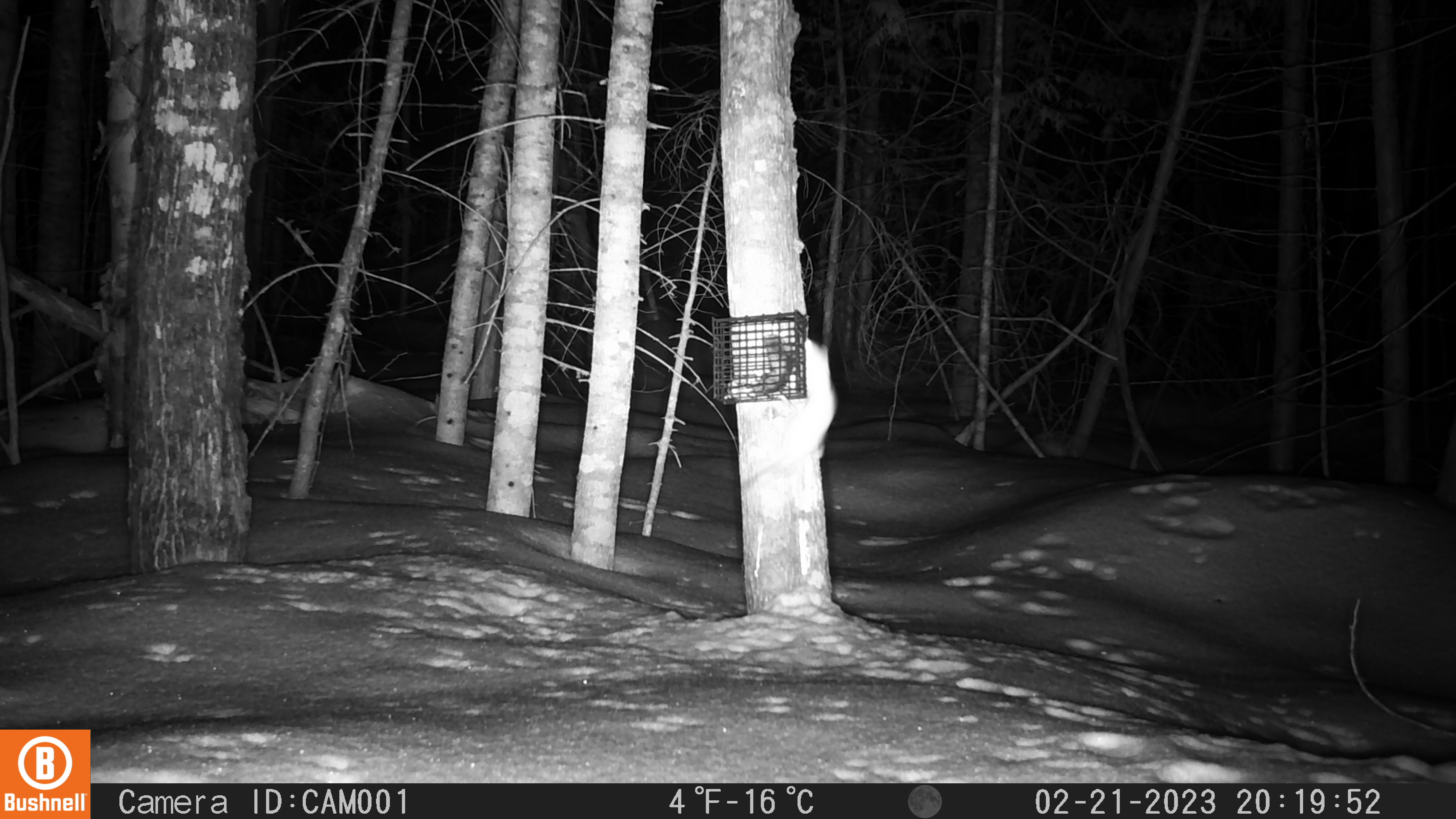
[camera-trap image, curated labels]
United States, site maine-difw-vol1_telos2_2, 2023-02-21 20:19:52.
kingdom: Animalia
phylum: Chordata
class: Mammalia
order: Carnivora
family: Mustelidae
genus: Mustela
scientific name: Mustela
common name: weasel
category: weasel sp.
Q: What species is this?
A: Weasel sp. (weasel) (Mustela).